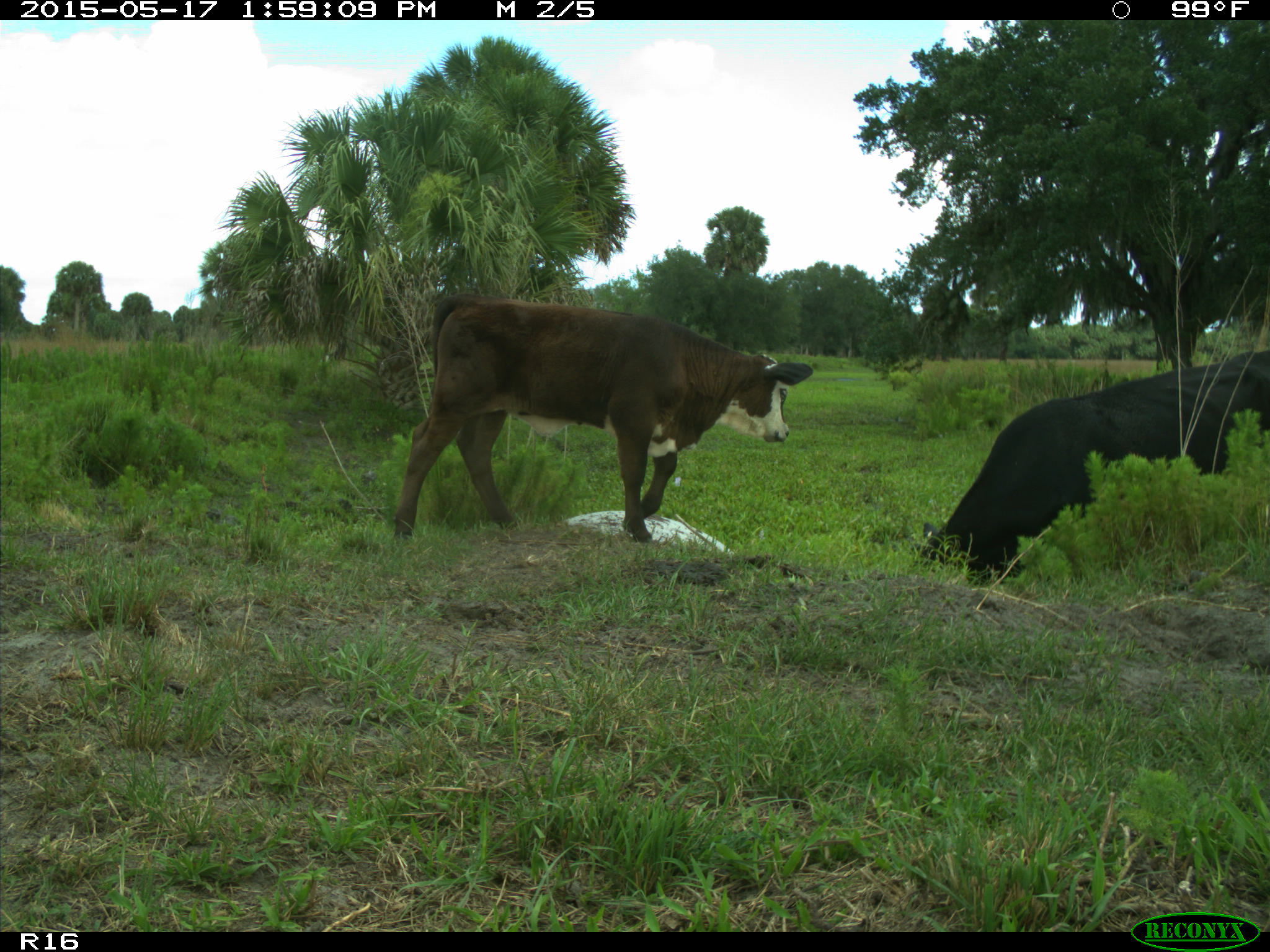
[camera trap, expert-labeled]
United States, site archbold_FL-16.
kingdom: Animalia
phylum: Chordata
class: Mammalia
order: Artiodactyla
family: Bovidae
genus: Bos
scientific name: Bos taurus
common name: domestic cow